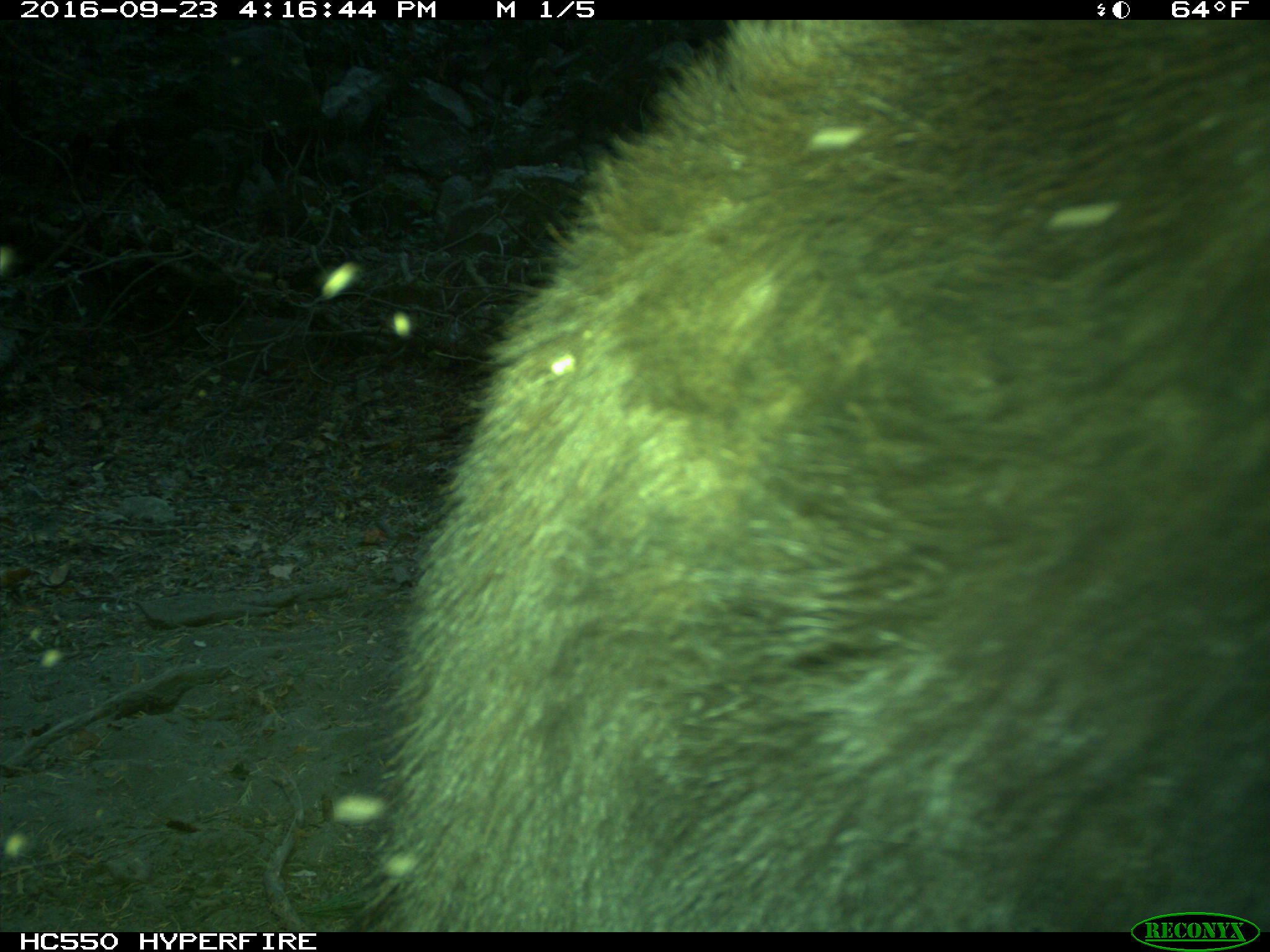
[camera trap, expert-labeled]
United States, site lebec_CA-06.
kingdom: Animalia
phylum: Chordata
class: Mammalia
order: Carnivora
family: Ursidae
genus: Ursus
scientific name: Ursus americanus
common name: american black bear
Ursus americanus (american black bear).